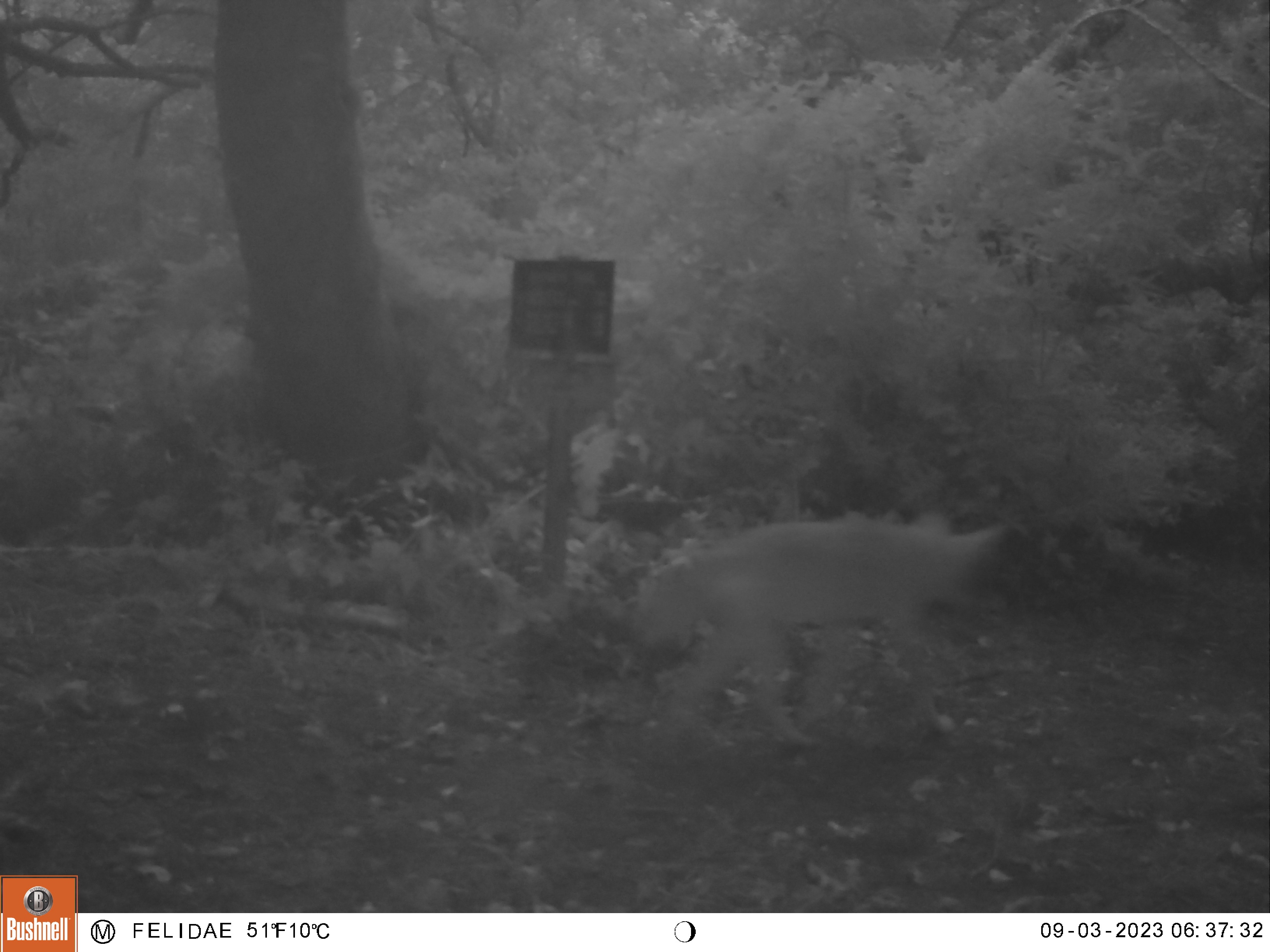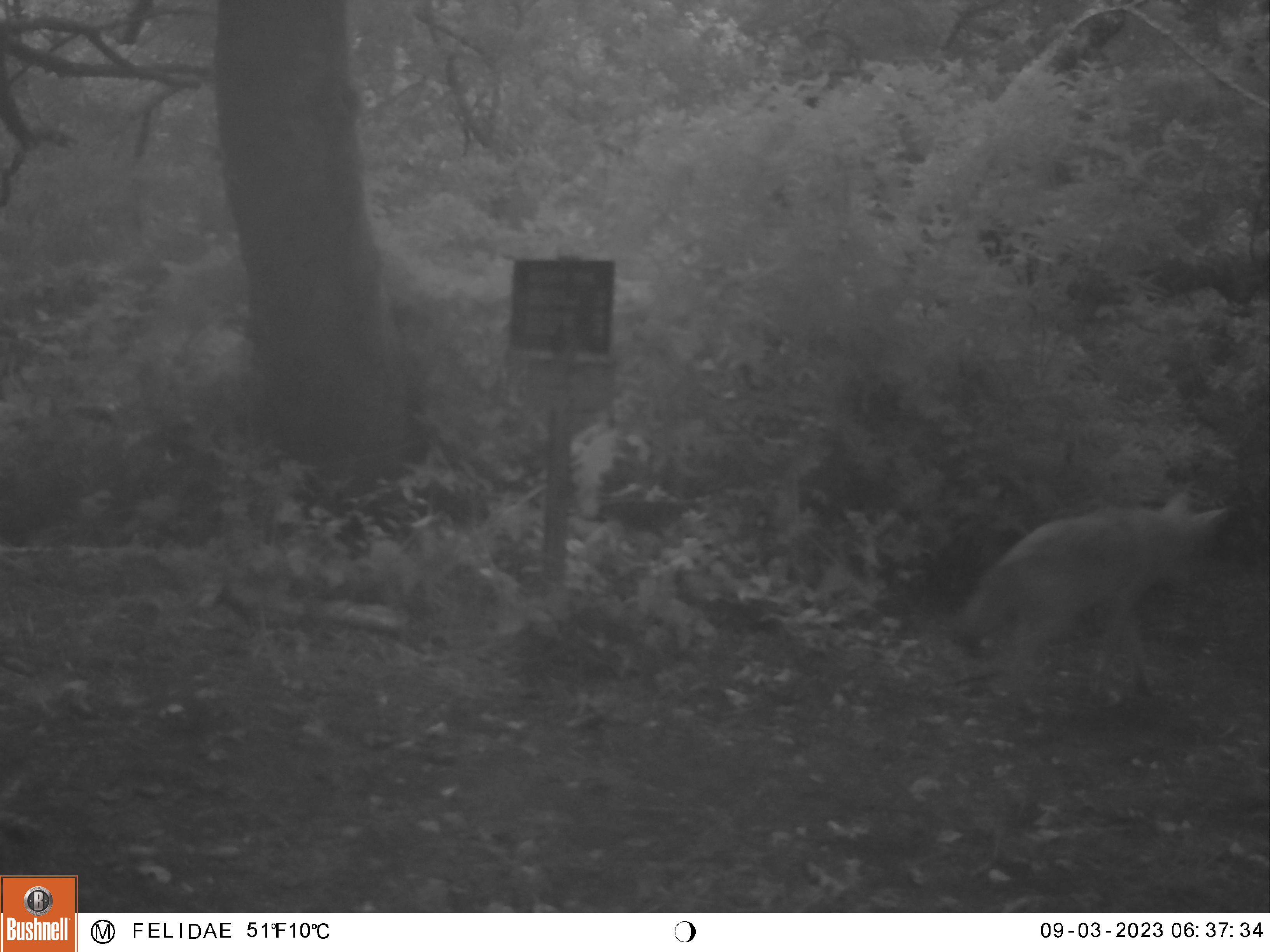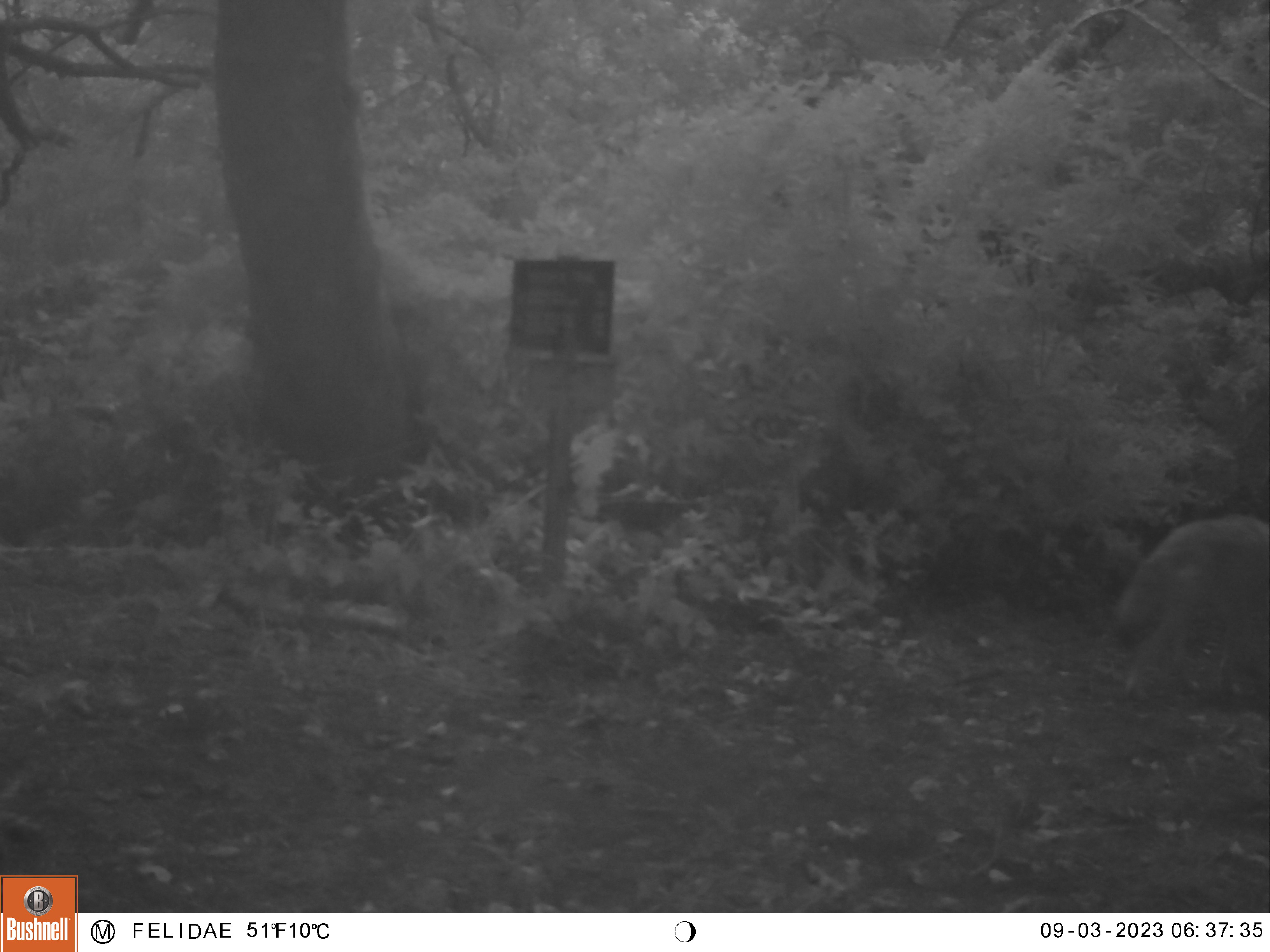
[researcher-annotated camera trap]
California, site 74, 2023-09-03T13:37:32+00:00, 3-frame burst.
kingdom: Animalia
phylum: Chordata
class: Mammalia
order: Carnivora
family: Canidae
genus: Canis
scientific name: Canis latrans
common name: coyote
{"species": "coyote (Canis latrans)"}